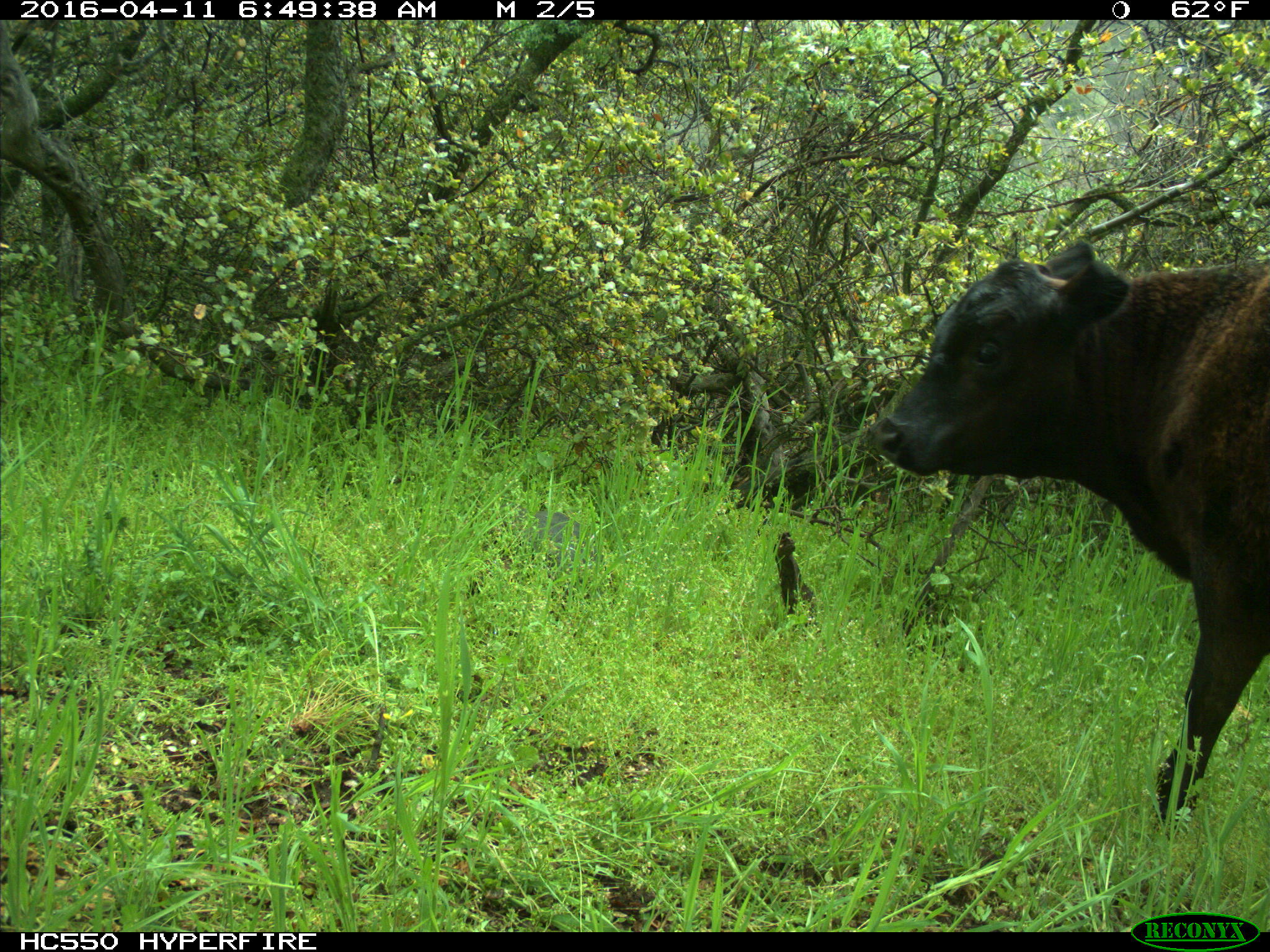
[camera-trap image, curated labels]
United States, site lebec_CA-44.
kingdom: Animalia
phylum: Chordata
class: Mammalia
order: Artiodactyla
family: Bovidae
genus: Bos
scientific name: Bos taurus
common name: domestic cow